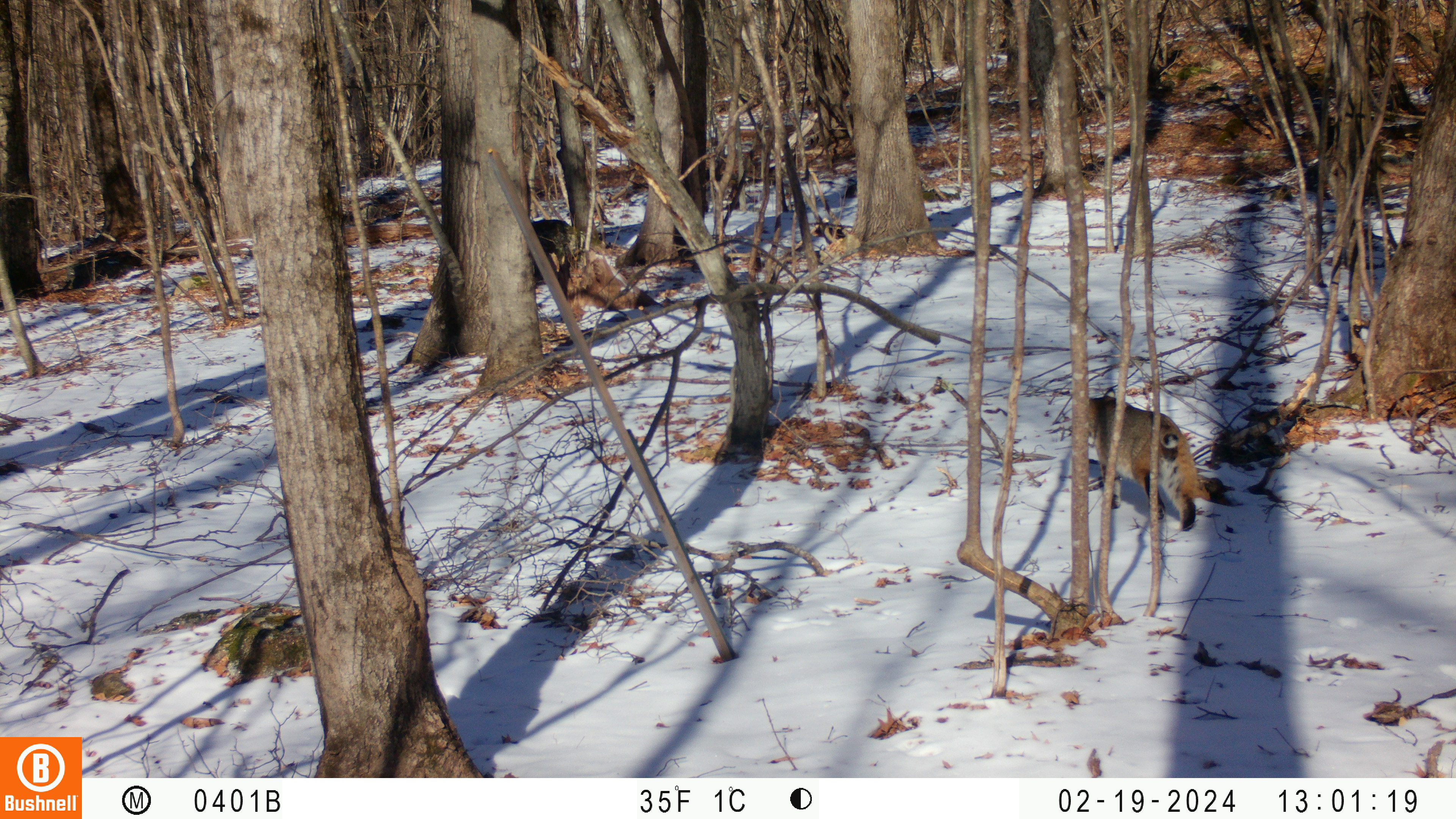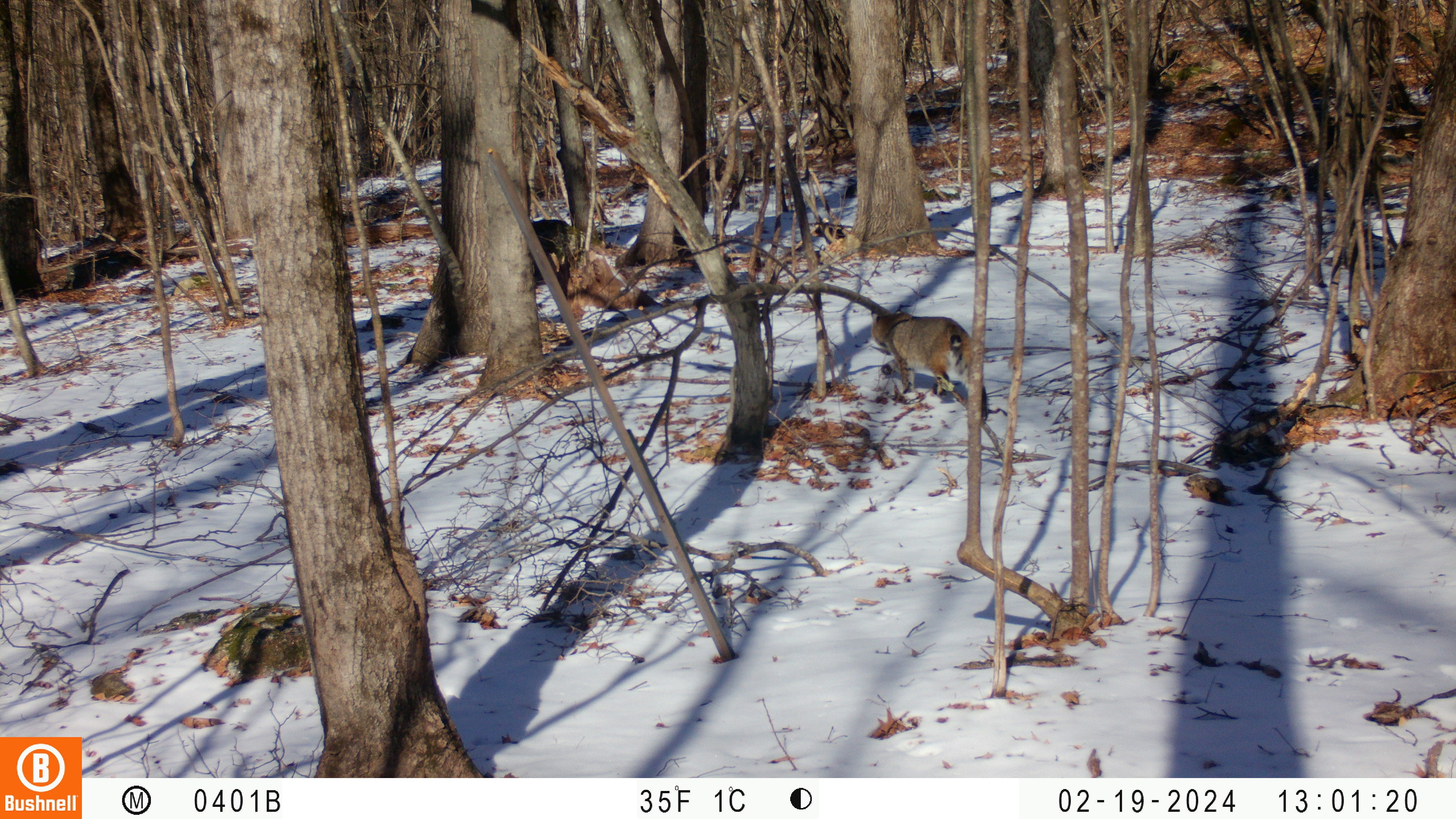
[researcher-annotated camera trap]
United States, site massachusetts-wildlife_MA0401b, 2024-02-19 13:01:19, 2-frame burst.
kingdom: Animalia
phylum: Chordata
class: Mammalia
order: Carnivora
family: Felidae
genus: Lynx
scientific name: Lynx rufus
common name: bobcat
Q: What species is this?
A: Bobcat (Lynx rufus).